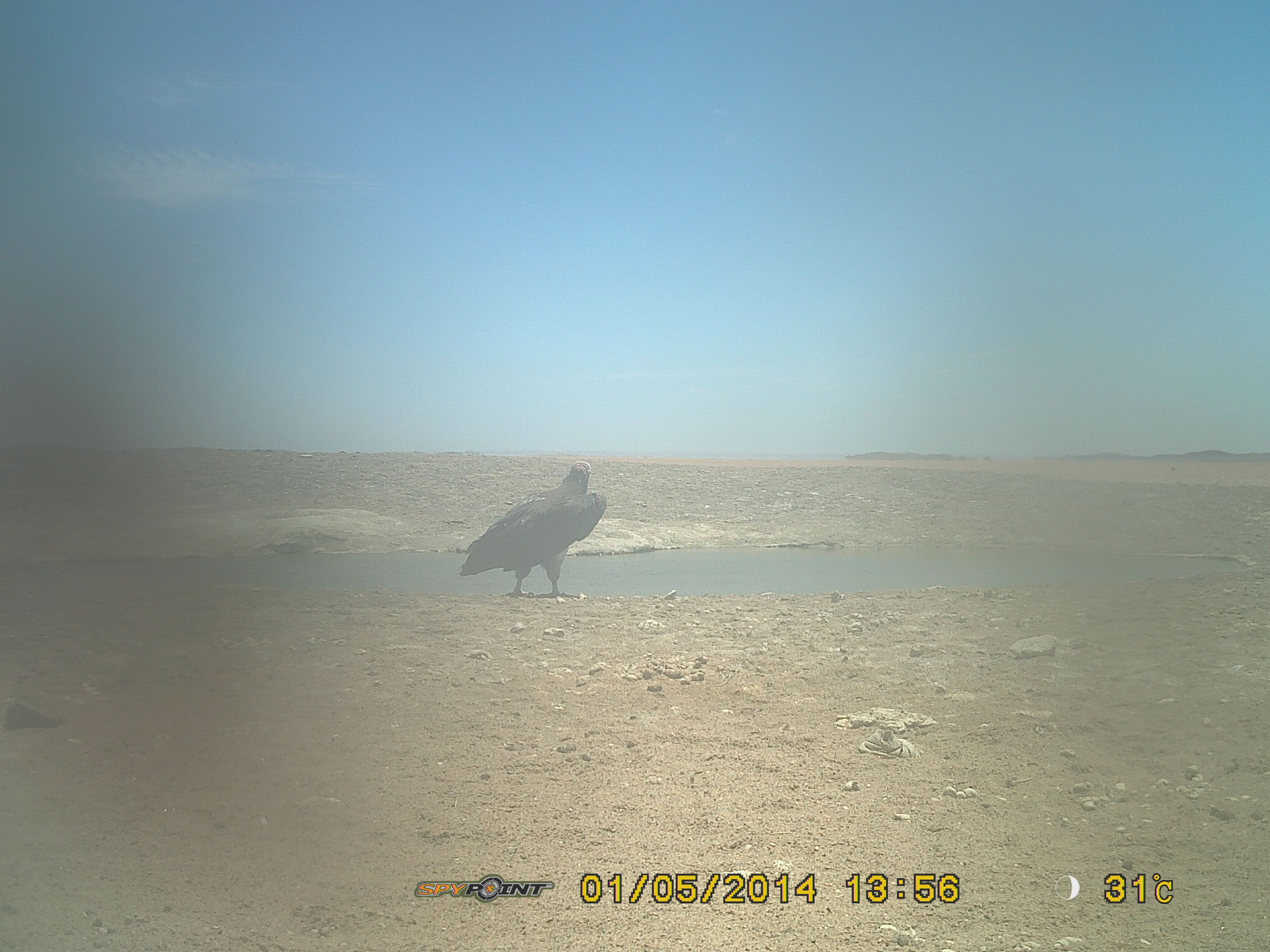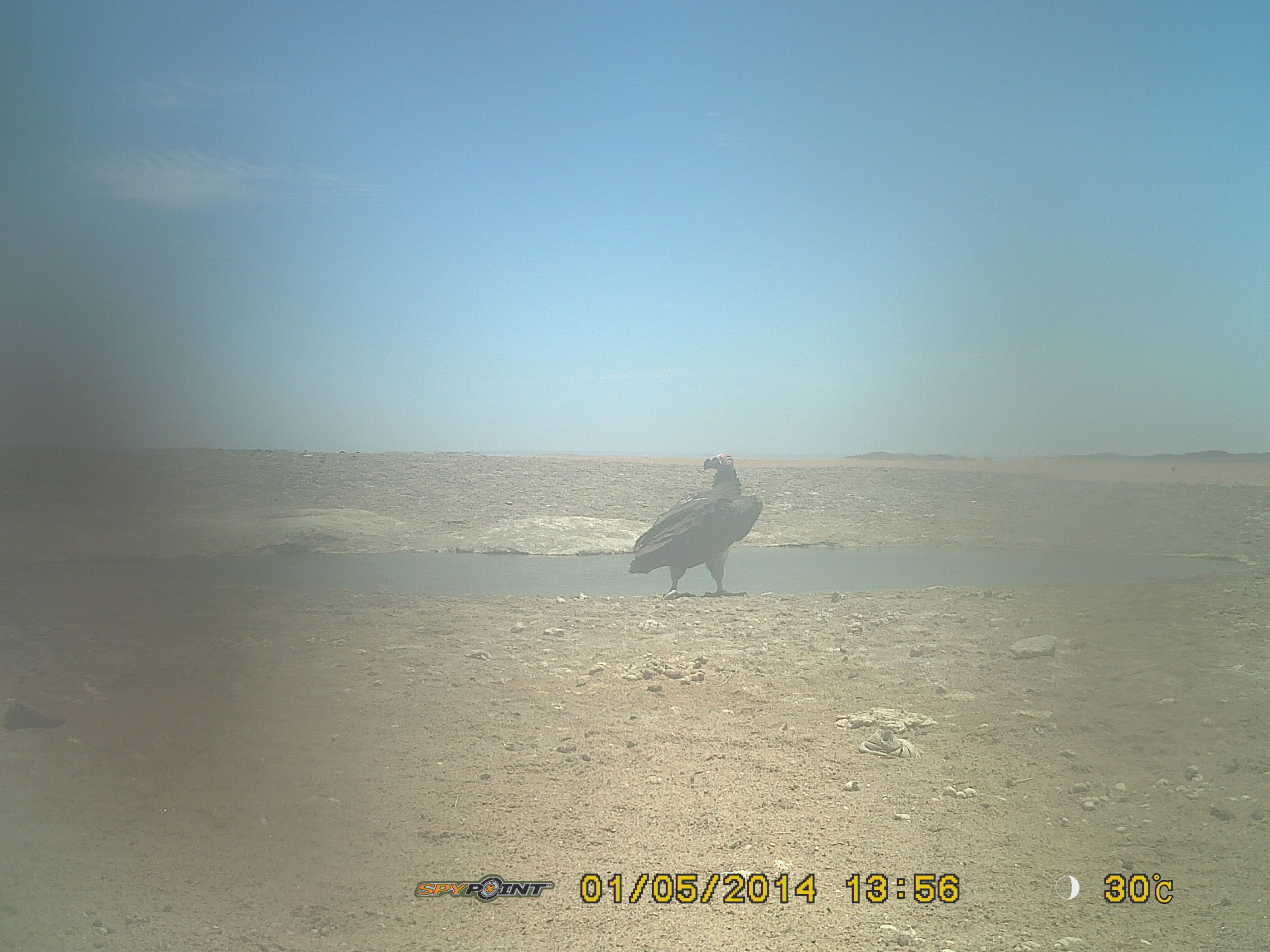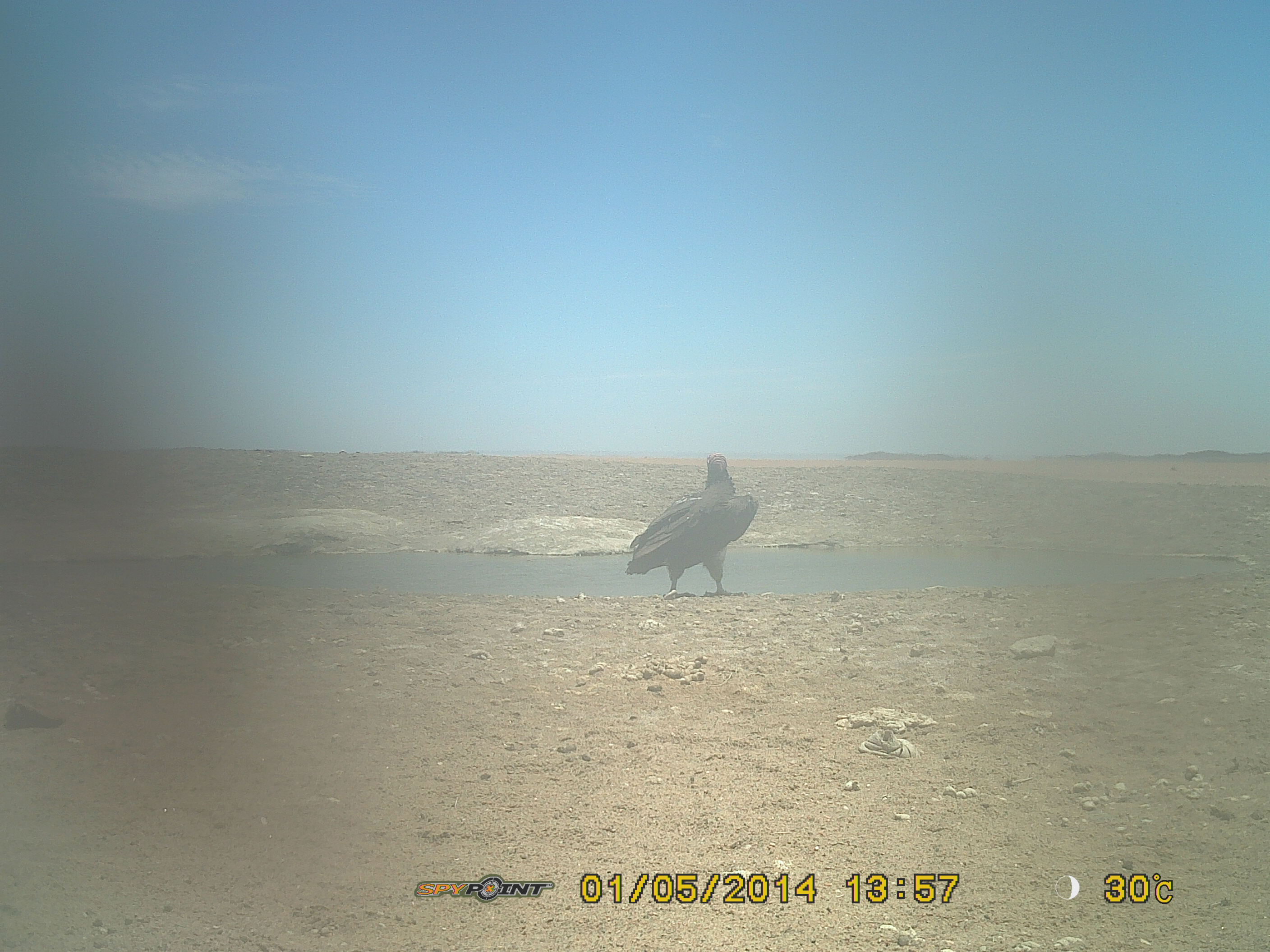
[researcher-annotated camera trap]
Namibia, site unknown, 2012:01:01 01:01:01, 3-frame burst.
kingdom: Animalia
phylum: Chordata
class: Aves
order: Accipitriformes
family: Accipitridae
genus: Torgos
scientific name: Torgos tracheliotos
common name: lappet-faced vulture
Torgos tracheliotos (lappet-faced vulture).